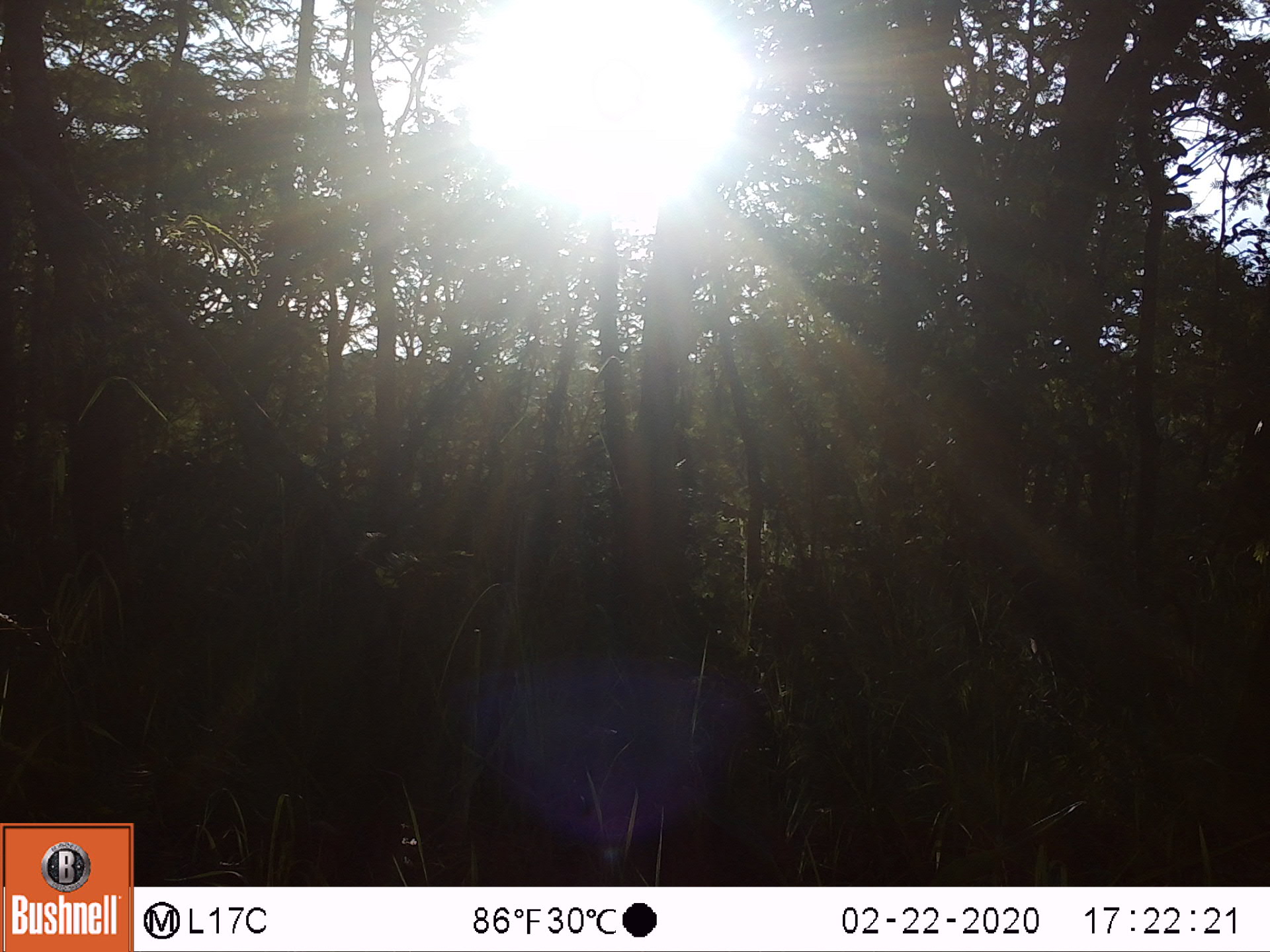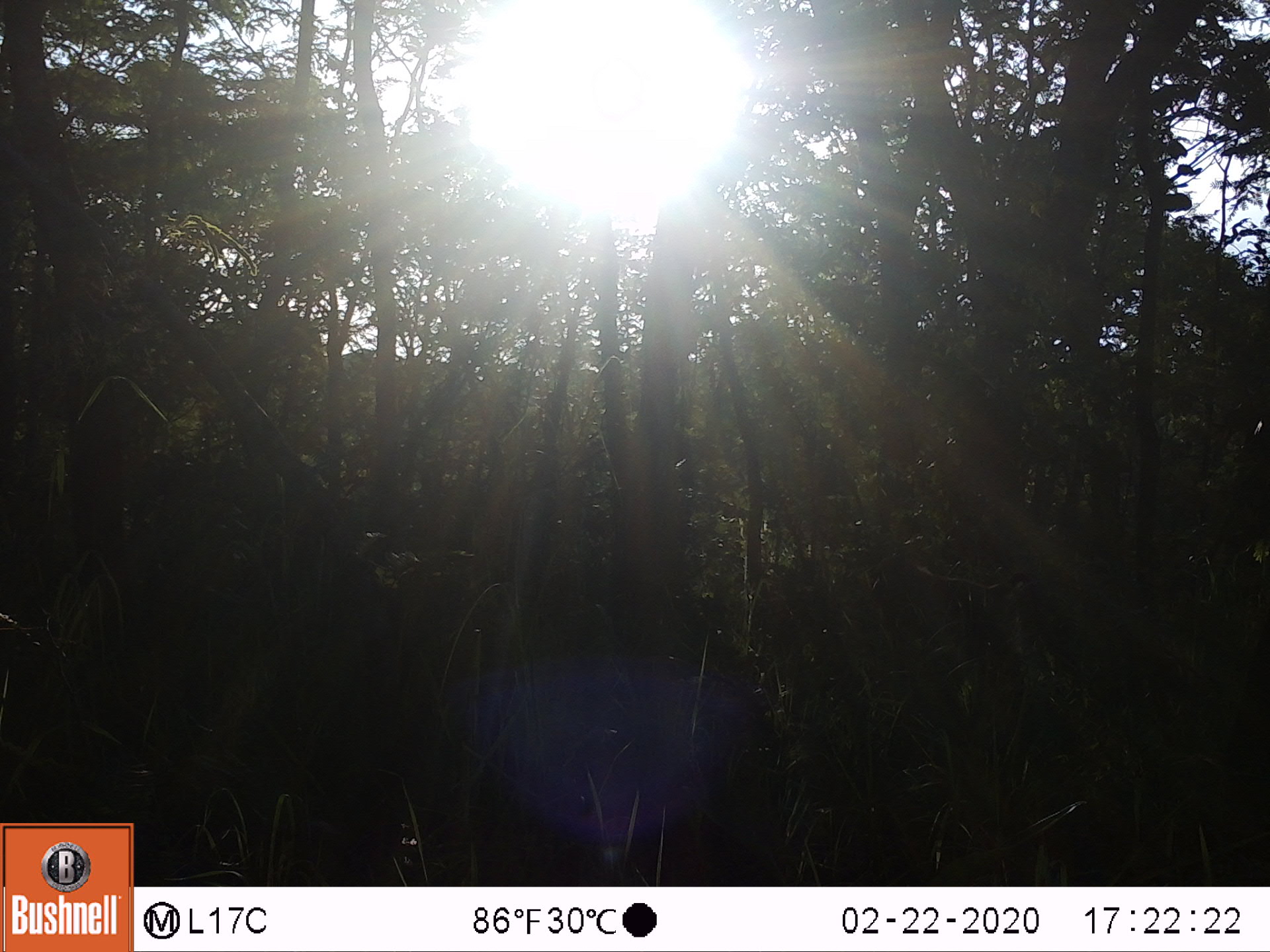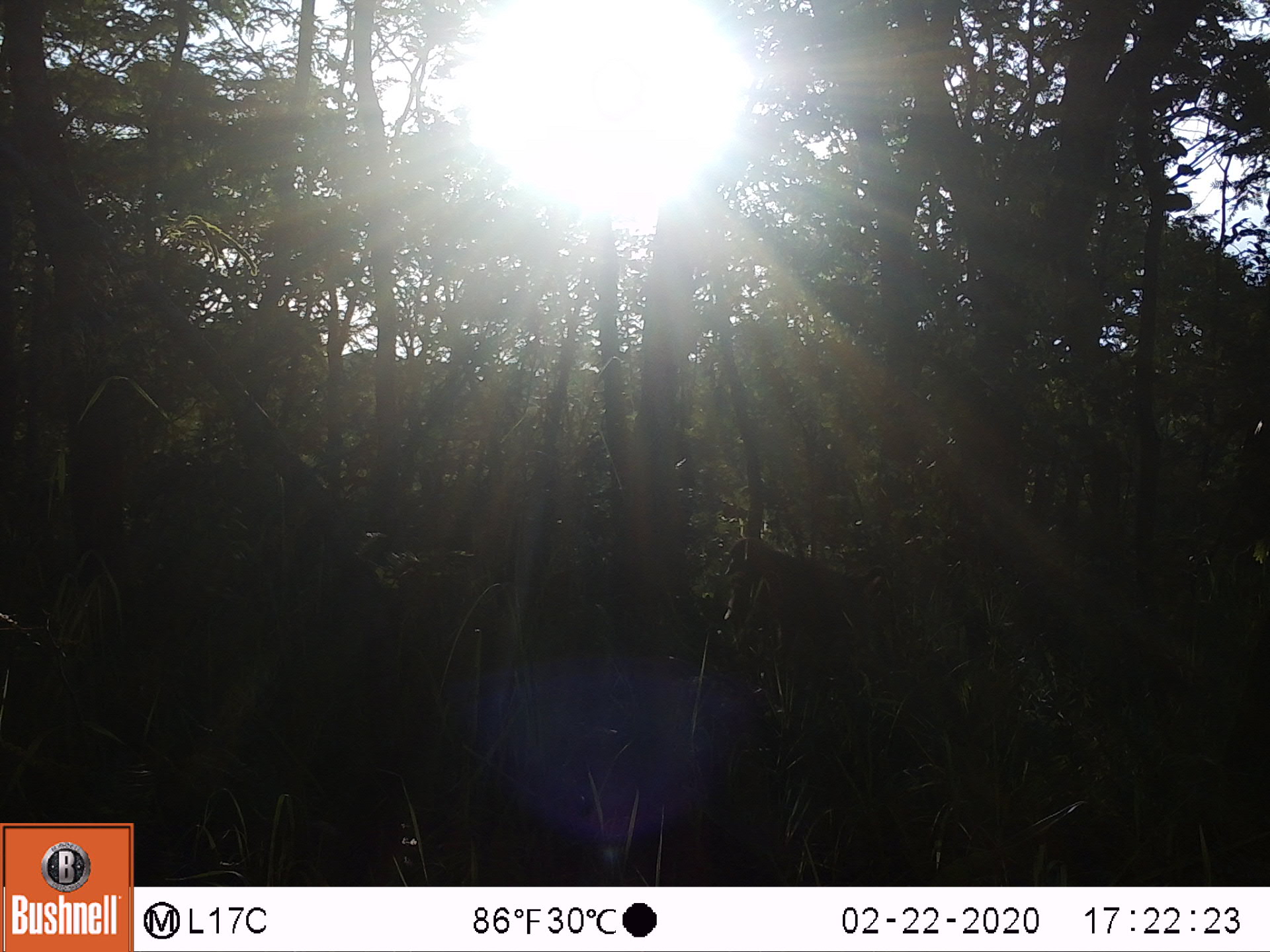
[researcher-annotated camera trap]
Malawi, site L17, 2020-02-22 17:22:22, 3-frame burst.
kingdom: Animalia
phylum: Chordata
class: Mammalia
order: Primates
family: Cercopithecidae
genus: Papio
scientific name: Papio cynocephalus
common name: yellow baboon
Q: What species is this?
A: Yellow baboon (Papio cynocephalus).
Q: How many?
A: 1.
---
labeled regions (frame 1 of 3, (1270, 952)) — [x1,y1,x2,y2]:
yellow baboon: [990,560,1200,718]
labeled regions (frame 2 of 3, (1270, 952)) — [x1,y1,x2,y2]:
yellow baboon: [863,552,1061,674]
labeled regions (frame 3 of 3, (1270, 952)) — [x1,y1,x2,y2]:
yellow baboon: [720,535,899,672]